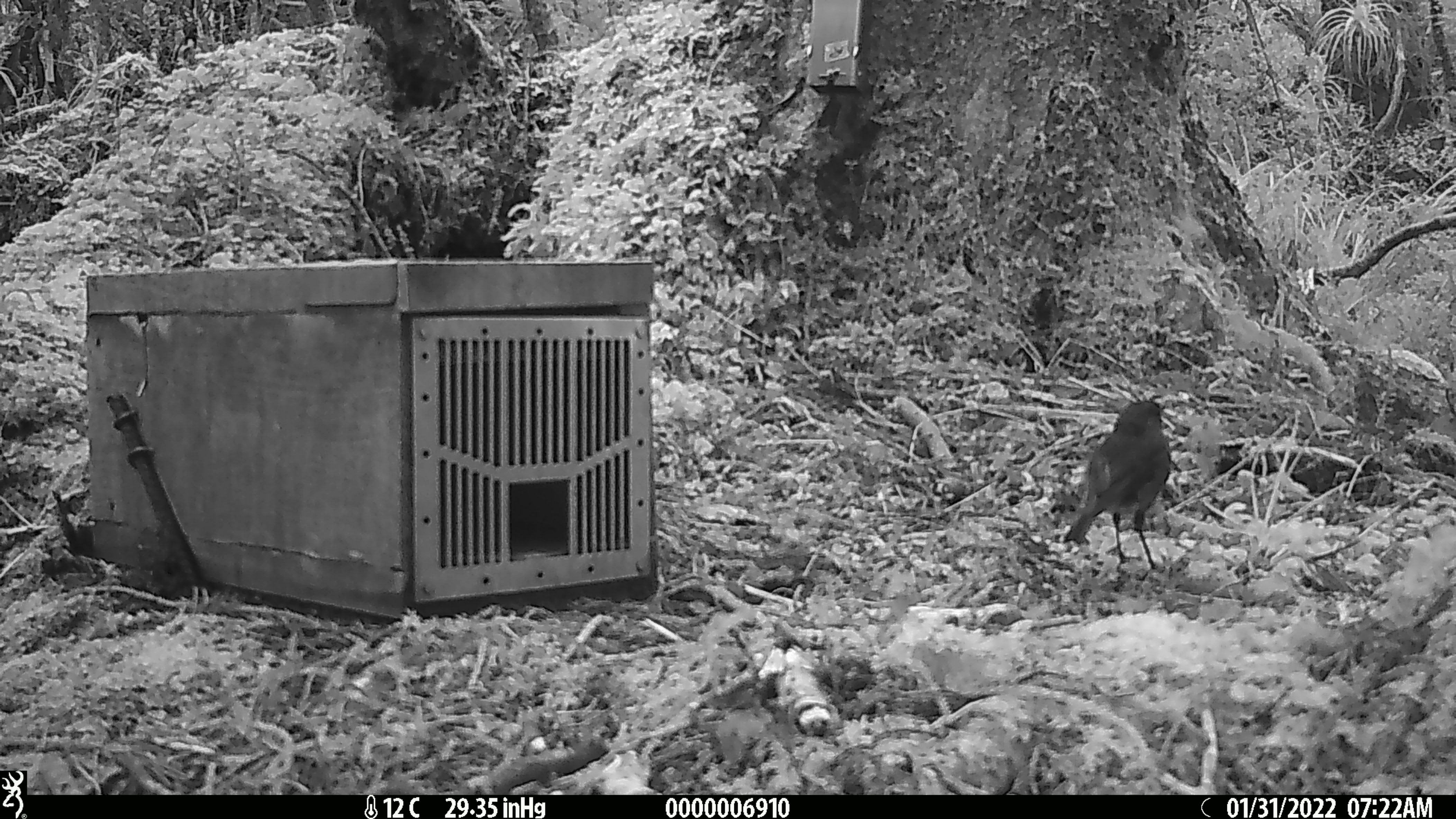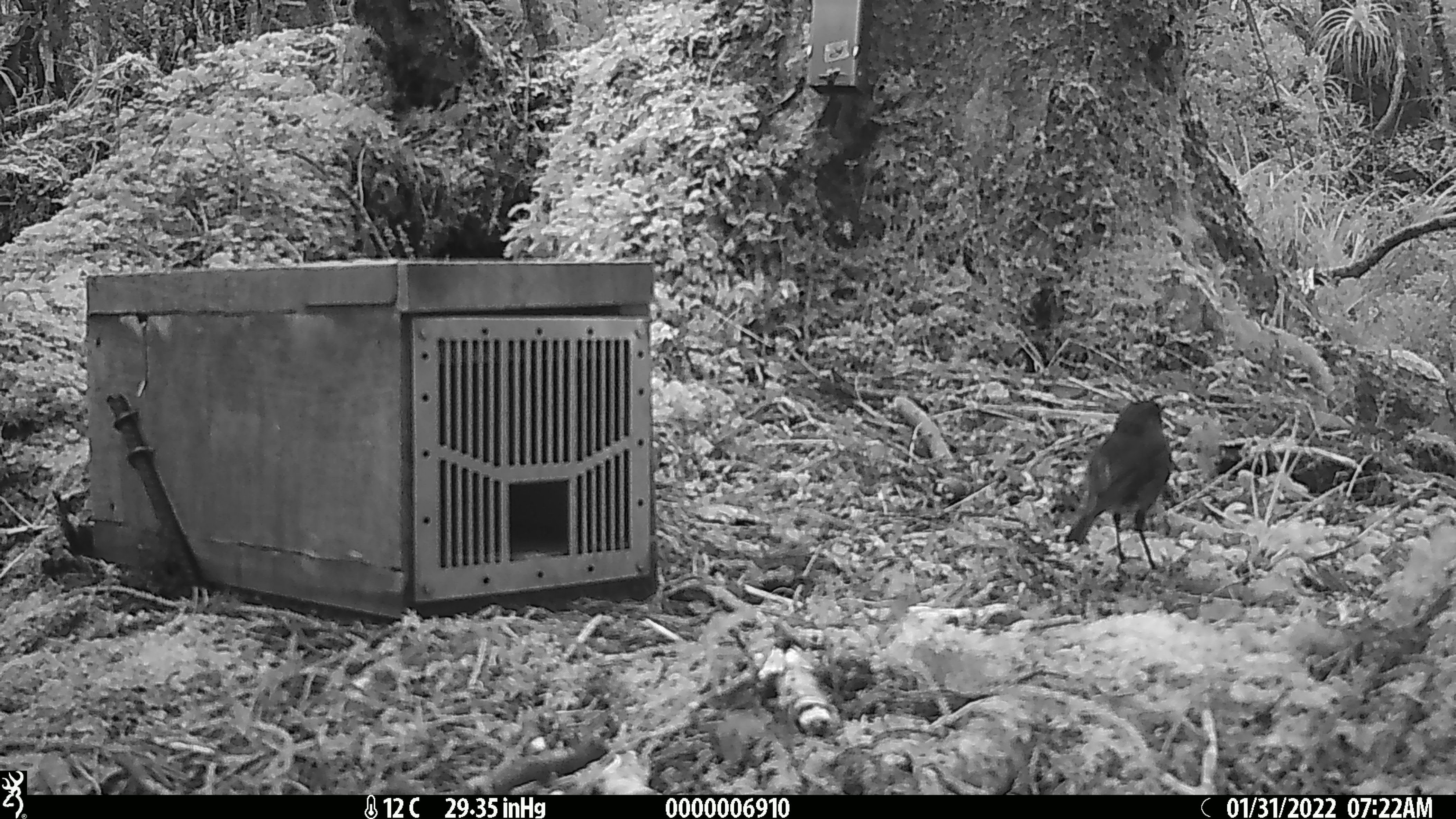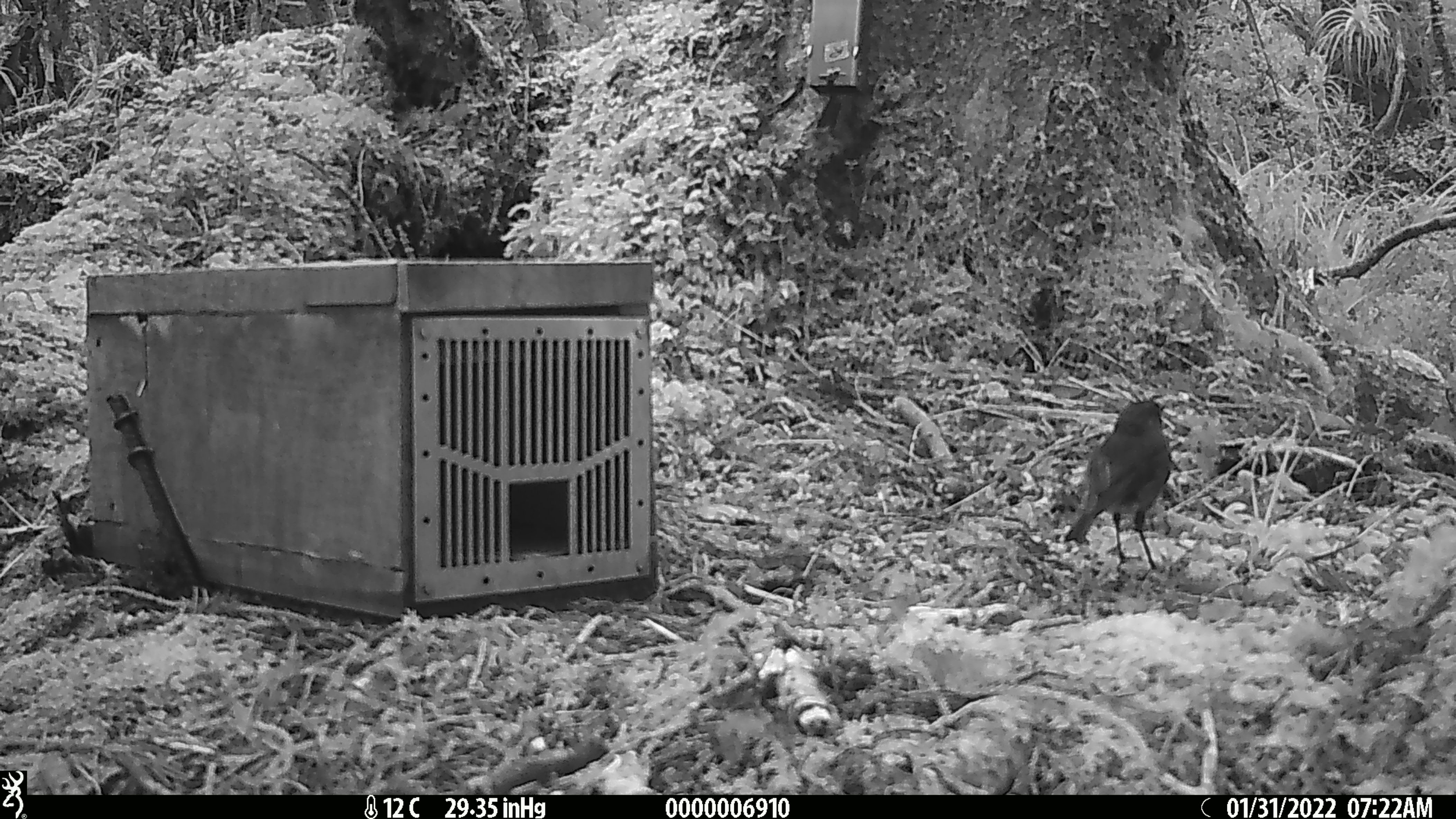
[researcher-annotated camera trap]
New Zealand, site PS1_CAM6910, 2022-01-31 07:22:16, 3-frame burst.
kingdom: Animalia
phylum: Chordata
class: Aves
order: Passeriformes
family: Petroicidae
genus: Petroica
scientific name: Petroica australis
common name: new zealand robin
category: robin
Robin (new zealand robin) (Petroica australis).